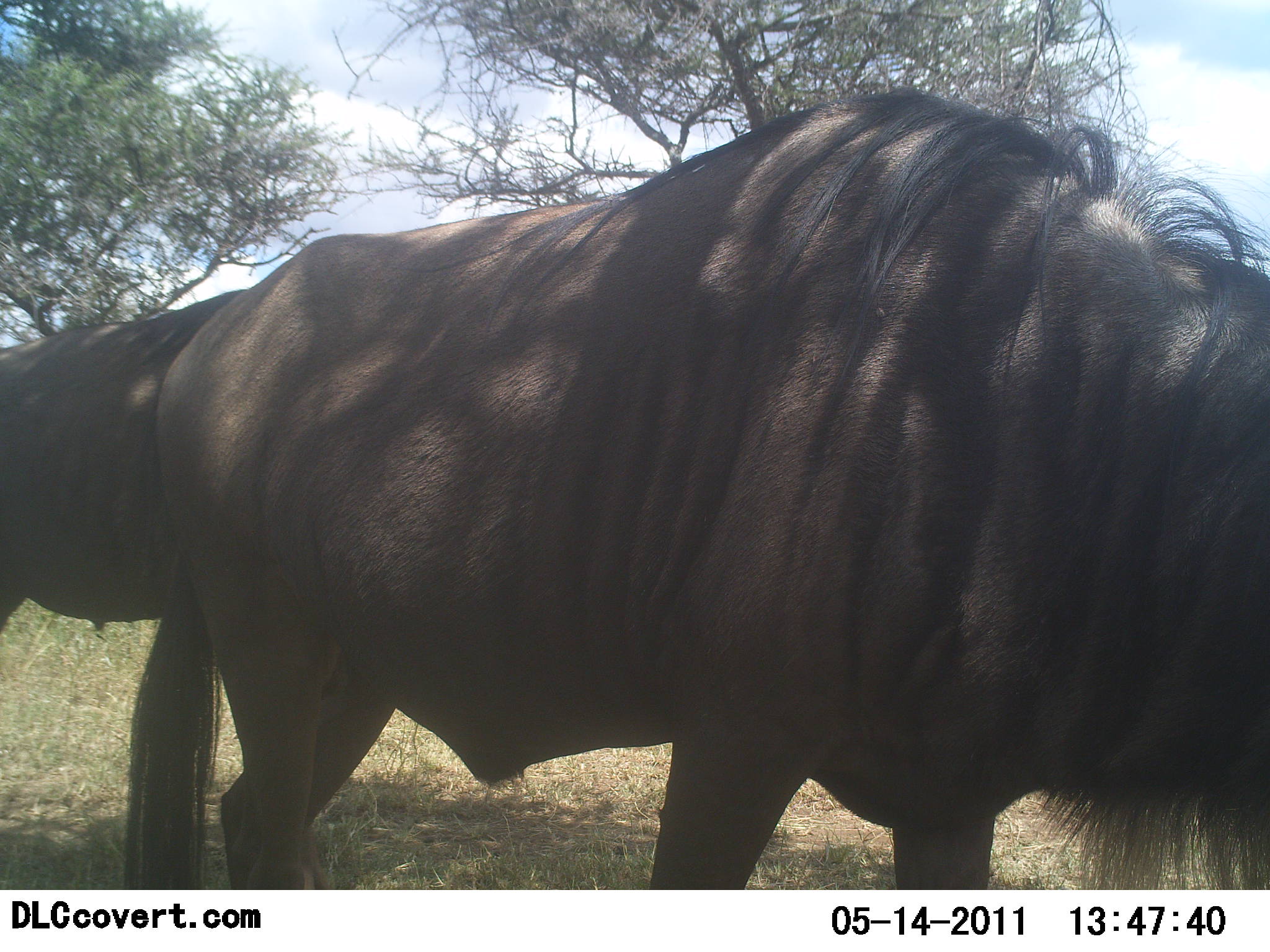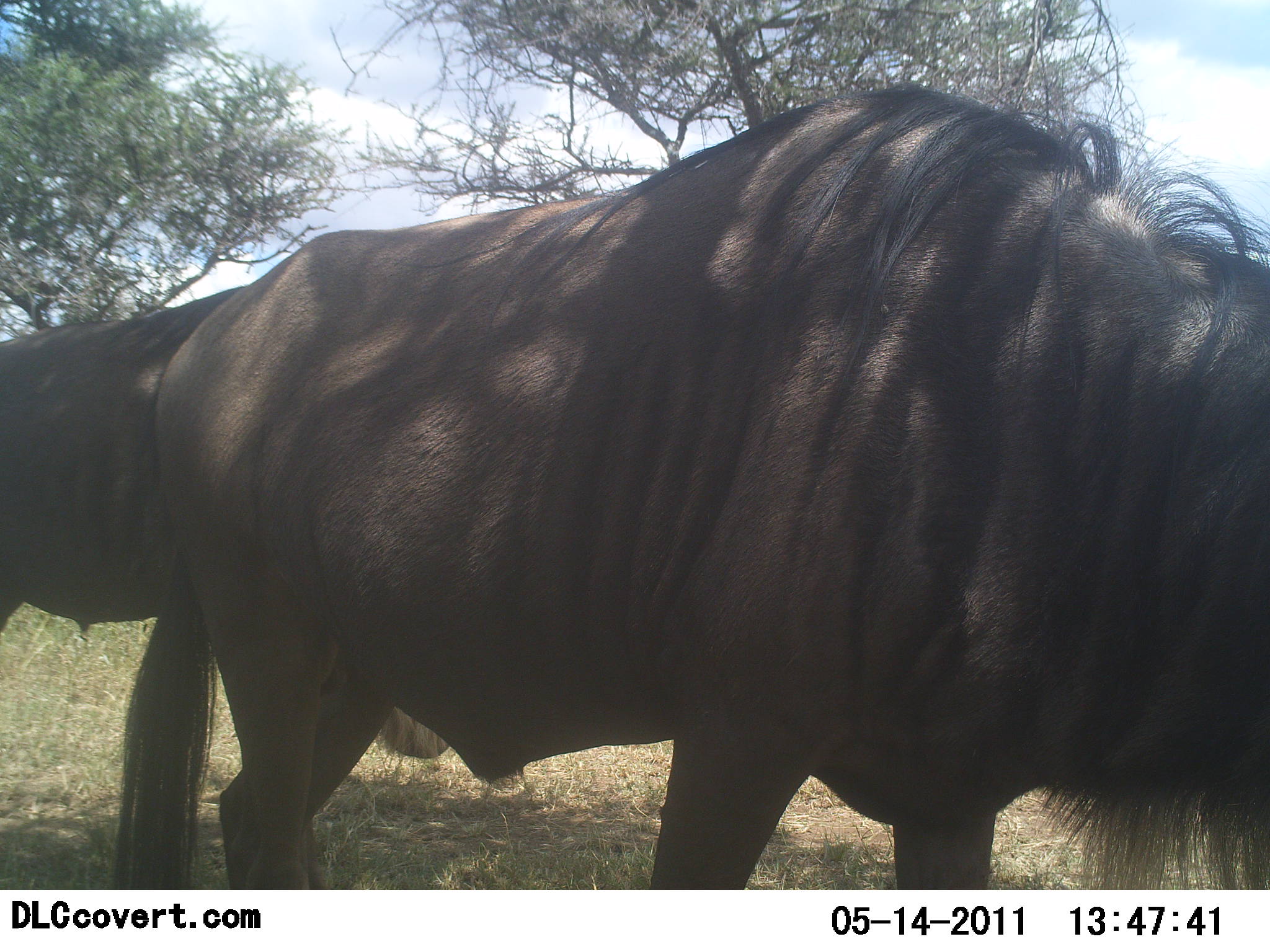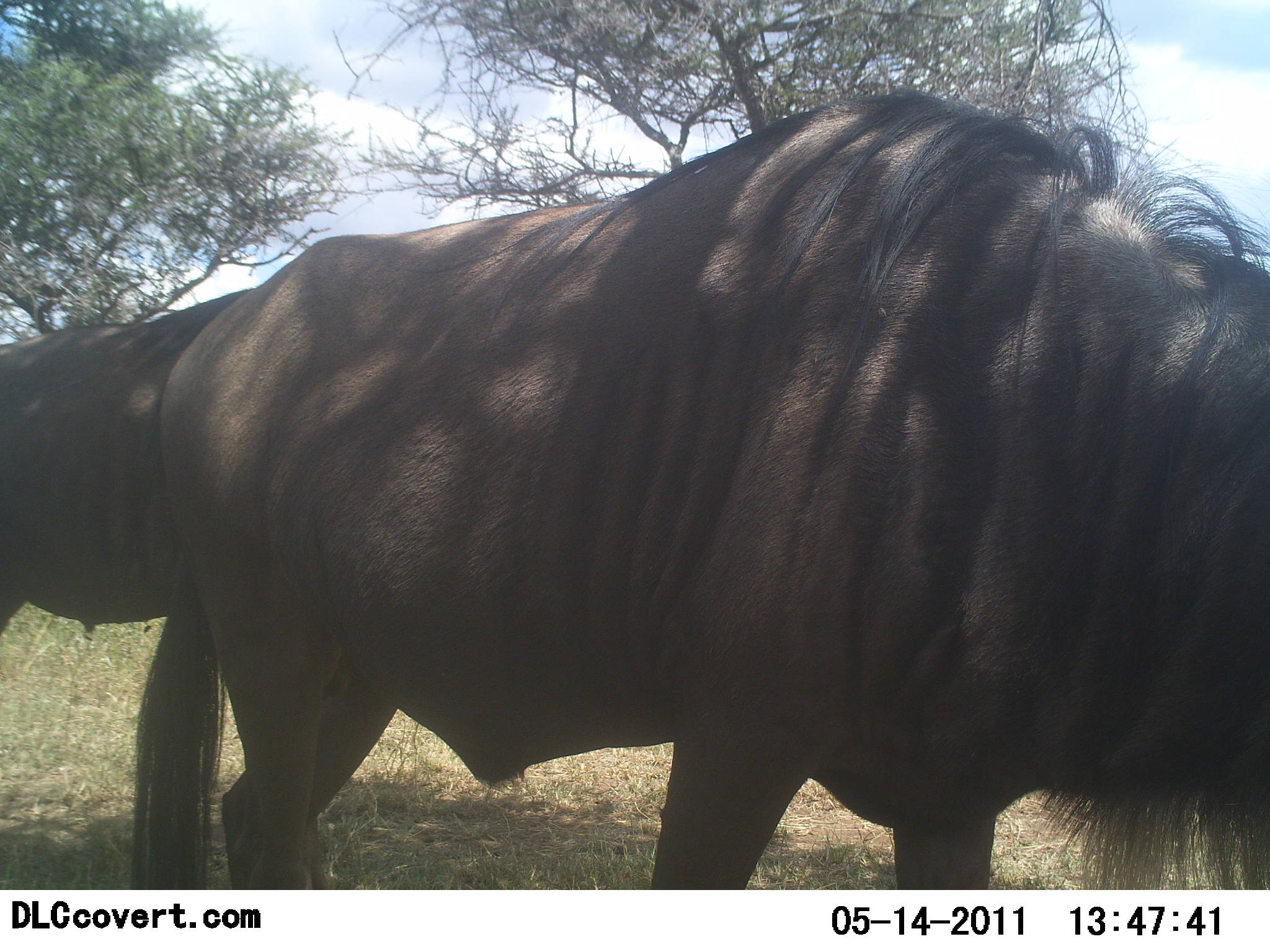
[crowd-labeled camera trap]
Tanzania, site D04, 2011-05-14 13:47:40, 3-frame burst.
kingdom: Animalia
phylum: Chordata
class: Mammalia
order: Artiodactyla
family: Bovidae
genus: Connochaetes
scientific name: Connochaetes taurinus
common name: blue wildebeest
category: wildebeest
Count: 2.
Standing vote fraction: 75%.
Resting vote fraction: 8%.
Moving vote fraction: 0%.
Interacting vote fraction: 0%.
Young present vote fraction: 0%.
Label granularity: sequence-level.